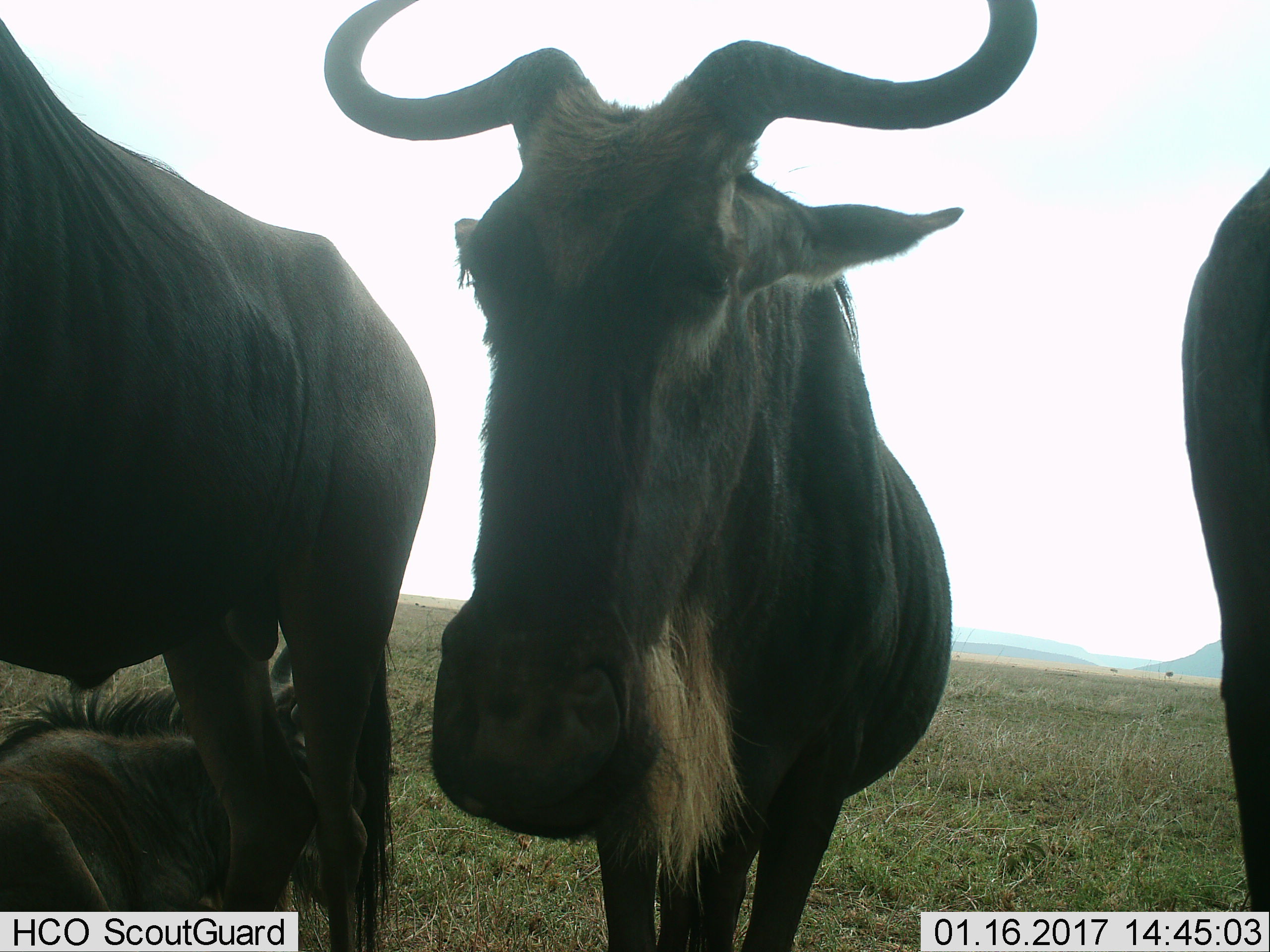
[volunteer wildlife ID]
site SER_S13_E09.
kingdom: Animalia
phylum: Chordata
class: Mammalia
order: Artiodactyla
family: Bovidae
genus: Connochaetes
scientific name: Connochaetes taurinus taurinus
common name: blue wildebeest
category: wildebeestblue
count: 4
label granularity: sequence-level